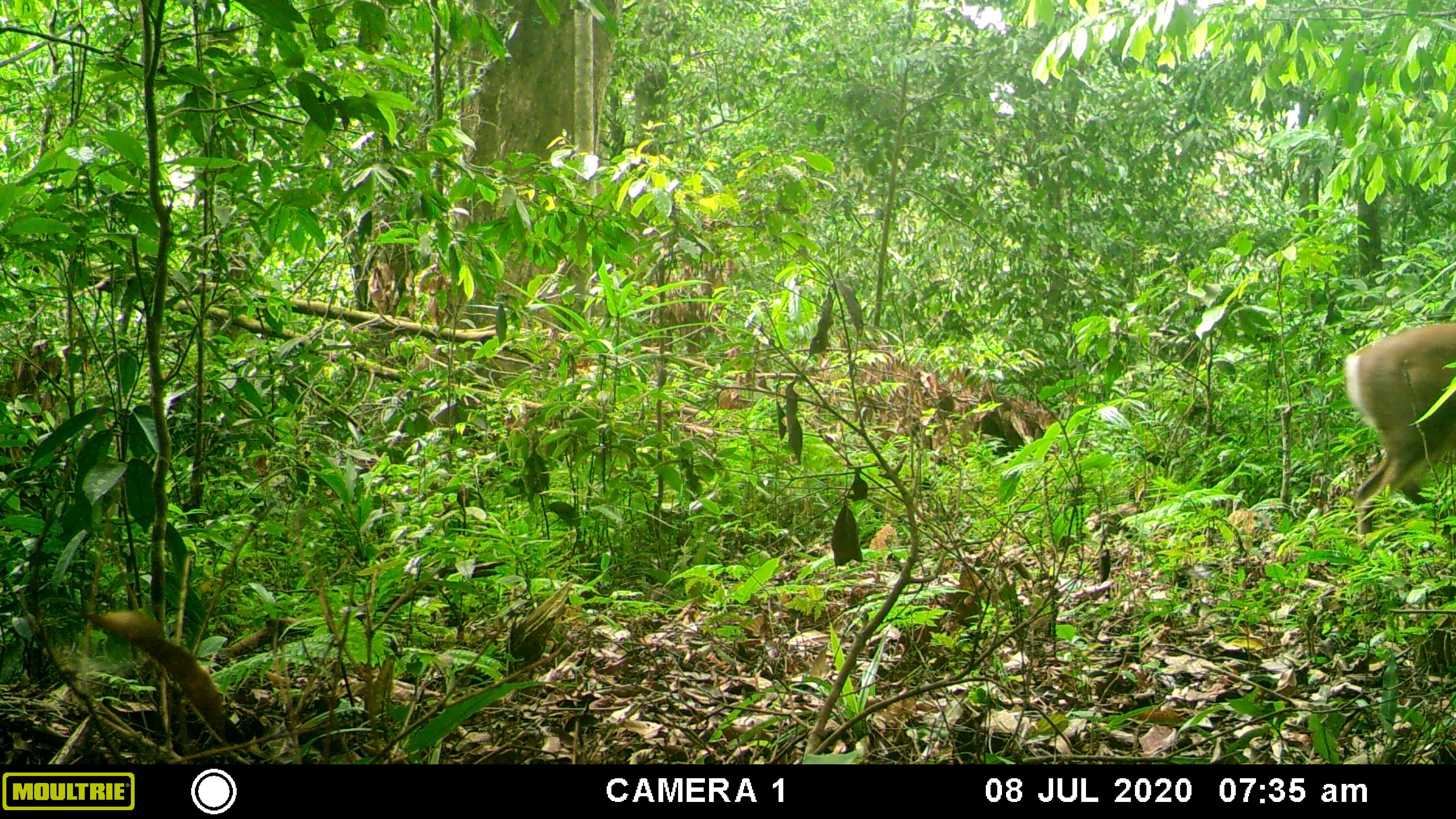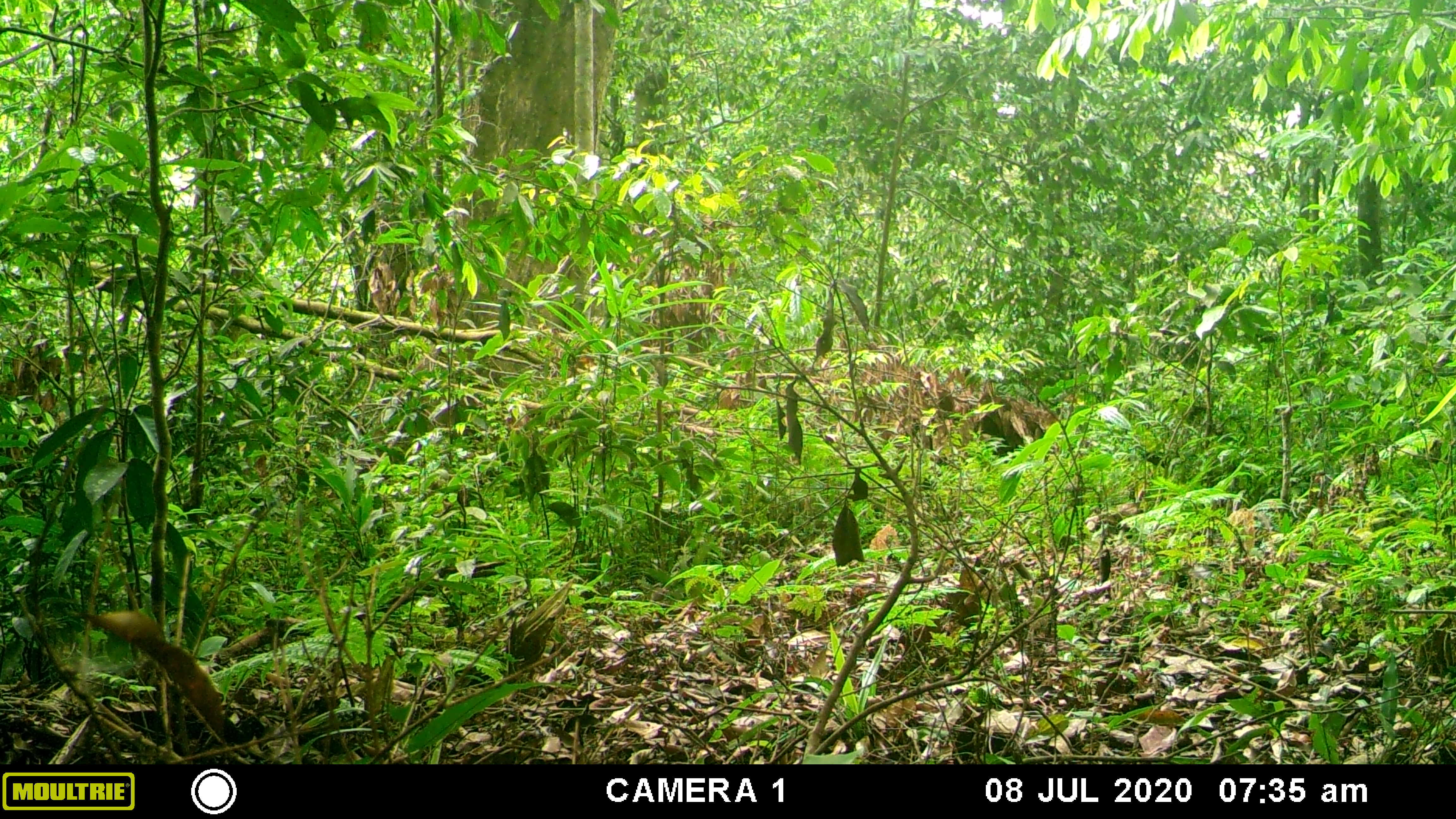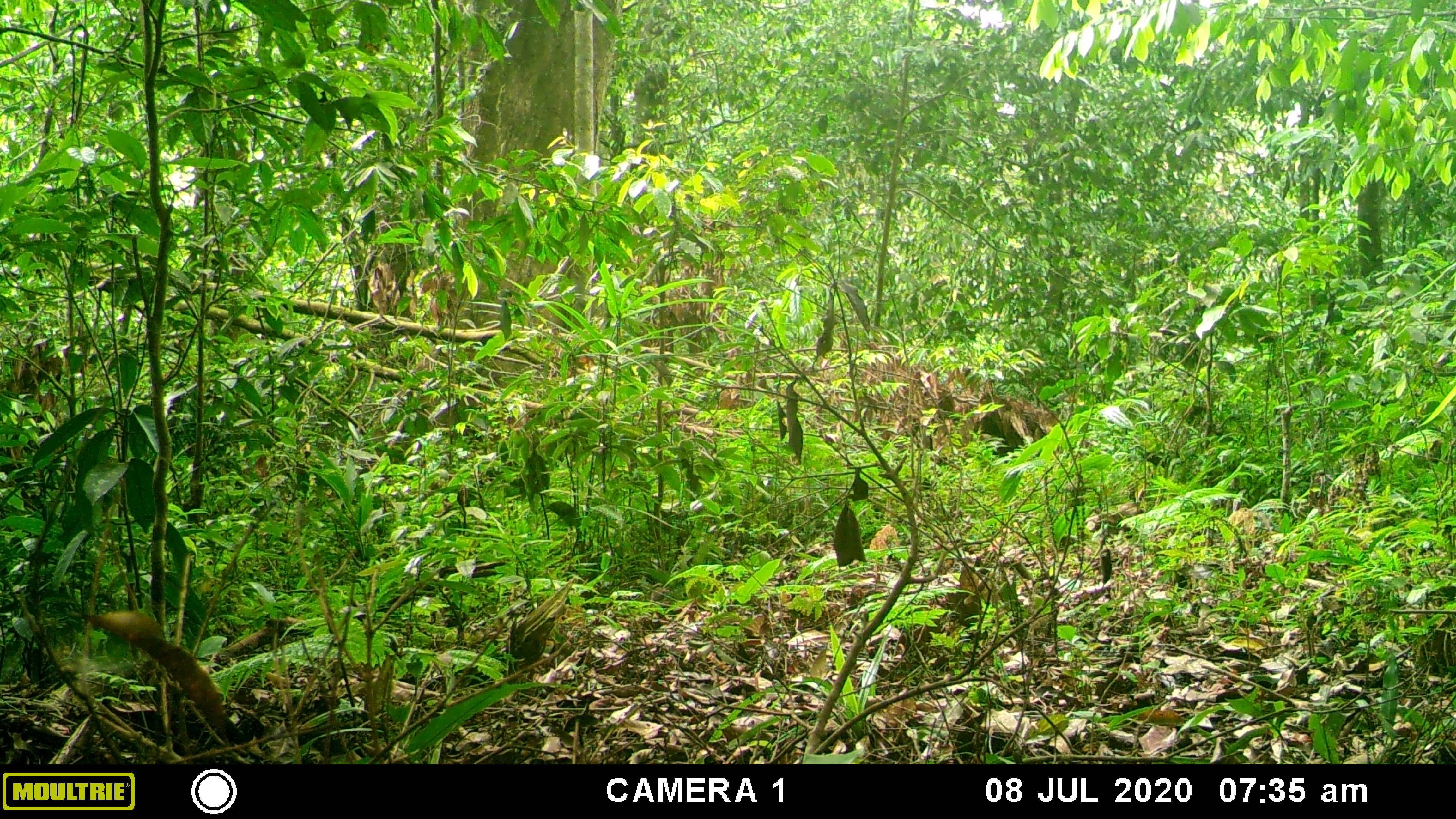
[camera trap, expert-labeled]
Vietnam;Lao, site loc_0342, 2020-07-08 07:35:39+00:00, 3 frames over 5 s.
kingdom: Animalia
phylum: Chordata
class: Mammalia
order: Artiodactyla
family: Cervidae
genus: Muntiacus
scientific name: Muntiacus rooseveltorum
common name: roosevelt's muntjac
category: roosevelts muntjac group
Roosevelts muntjac group (roosevelt's muntjac) (Muntiacus rooseveltorum). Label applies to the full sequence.